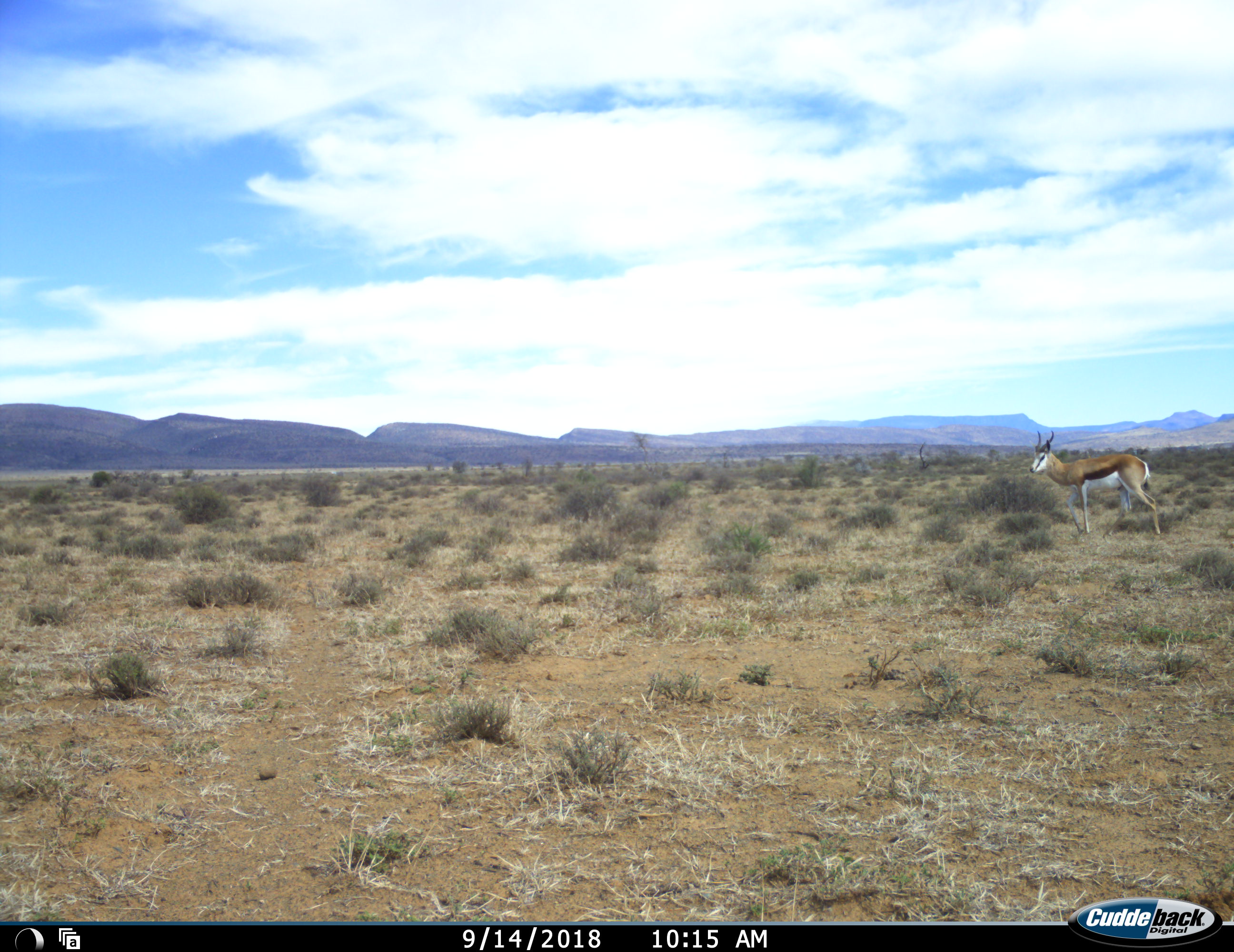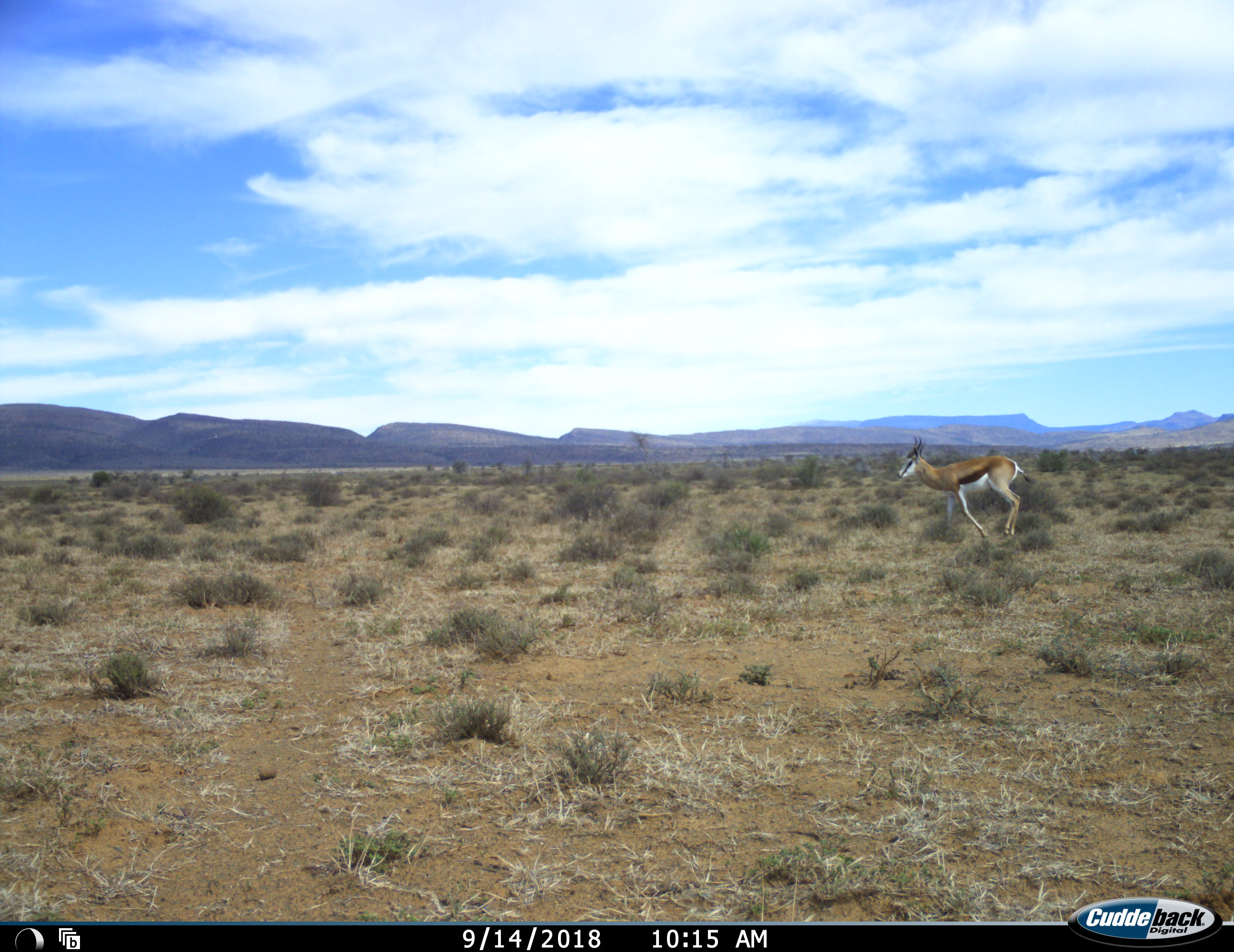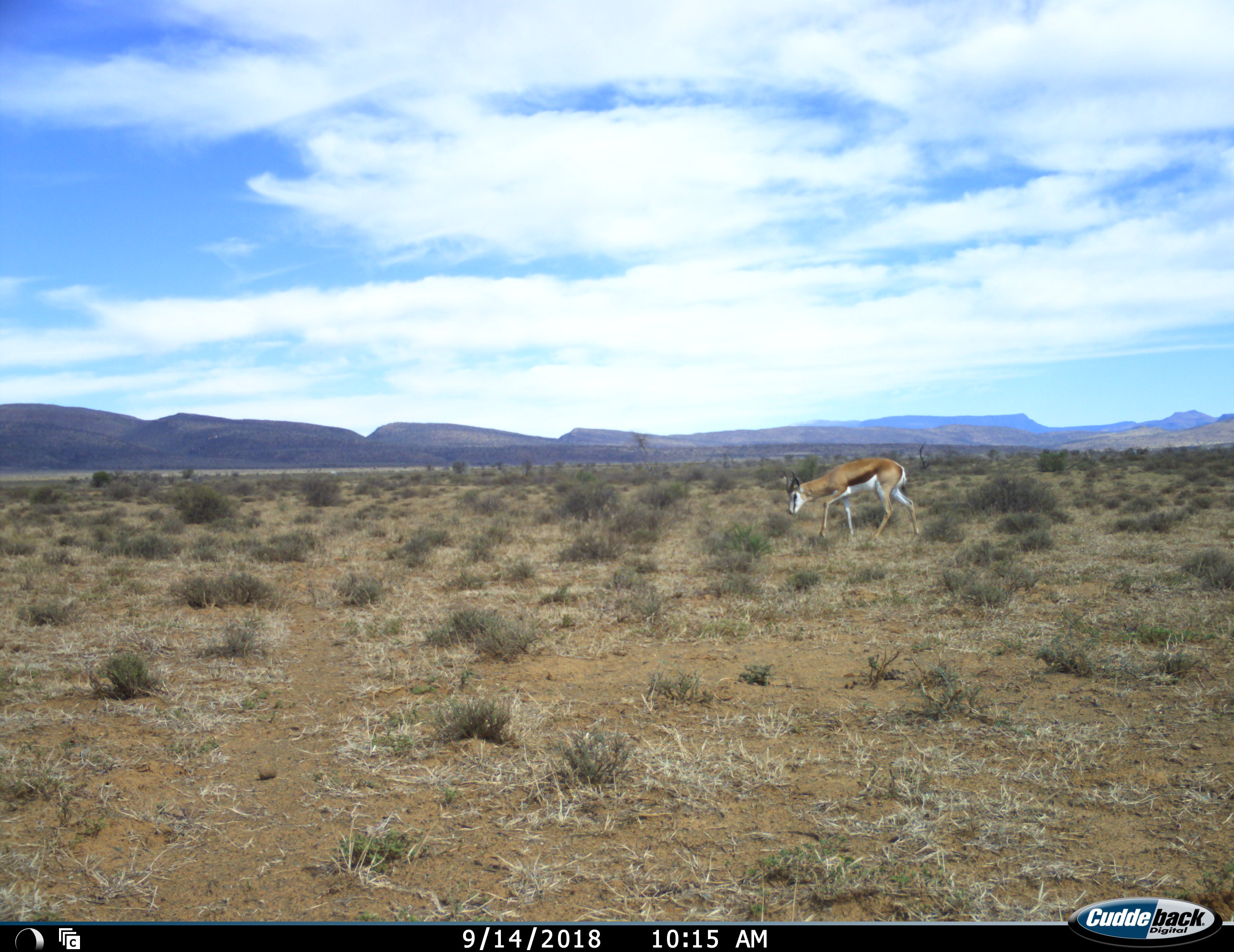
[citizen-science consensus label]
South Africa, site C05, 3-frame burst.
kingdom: Animalia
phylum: Chordata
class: Mammalia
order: Artiodactyla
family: Bovidae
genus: Antidorcas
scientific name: Antidorcas marsupialis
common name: springbok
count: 1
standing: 10%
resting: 0%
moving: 90%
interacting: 0%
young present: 0%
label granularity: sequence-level